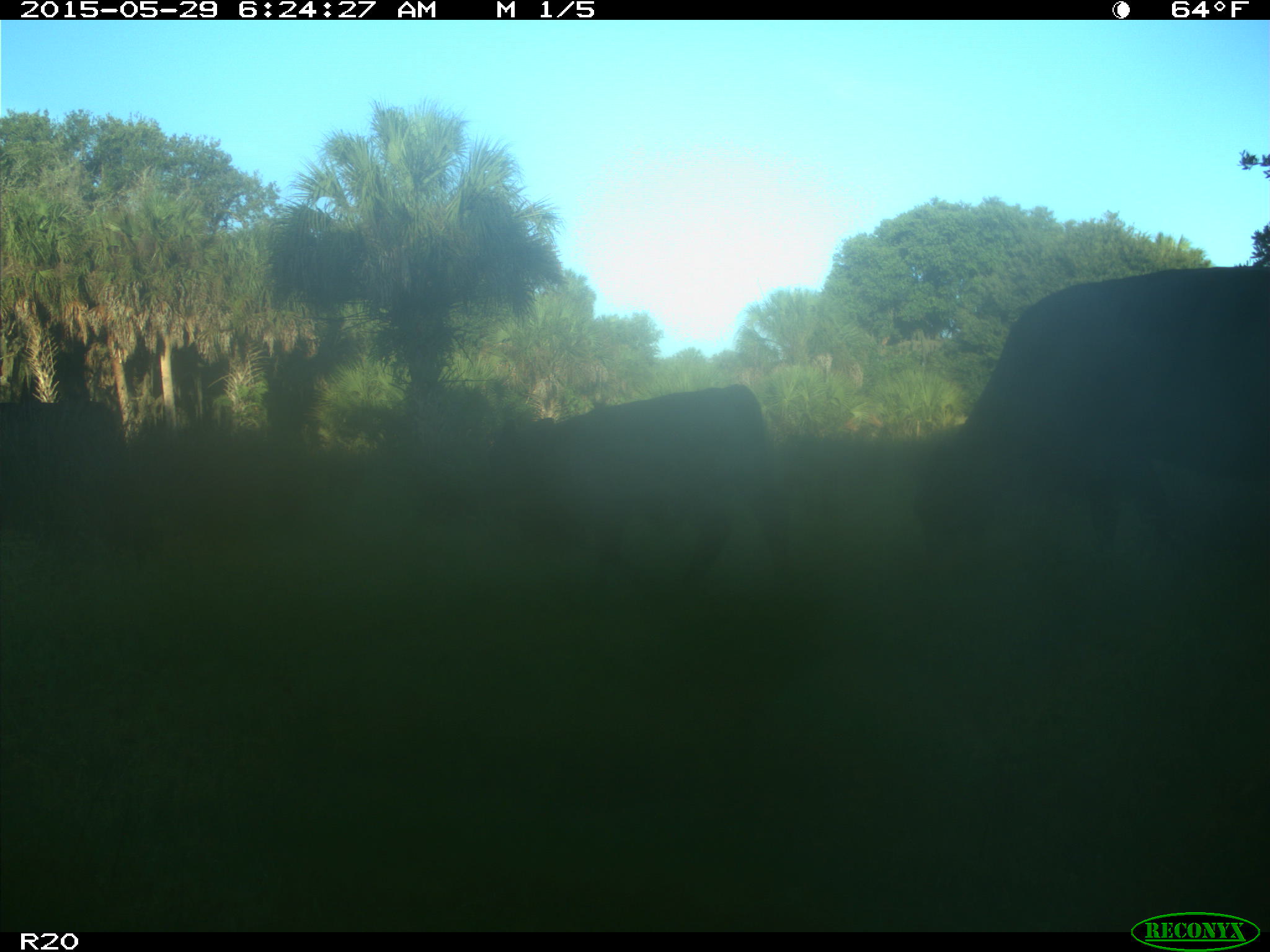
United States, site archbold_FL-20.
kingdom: Animalia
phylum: Chordata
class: Mammalia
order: Artiodactyla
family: Bovidae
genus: Bos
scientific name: Bos taurus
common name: domestic cow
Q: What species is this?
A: Bos taurus (domestic cow).